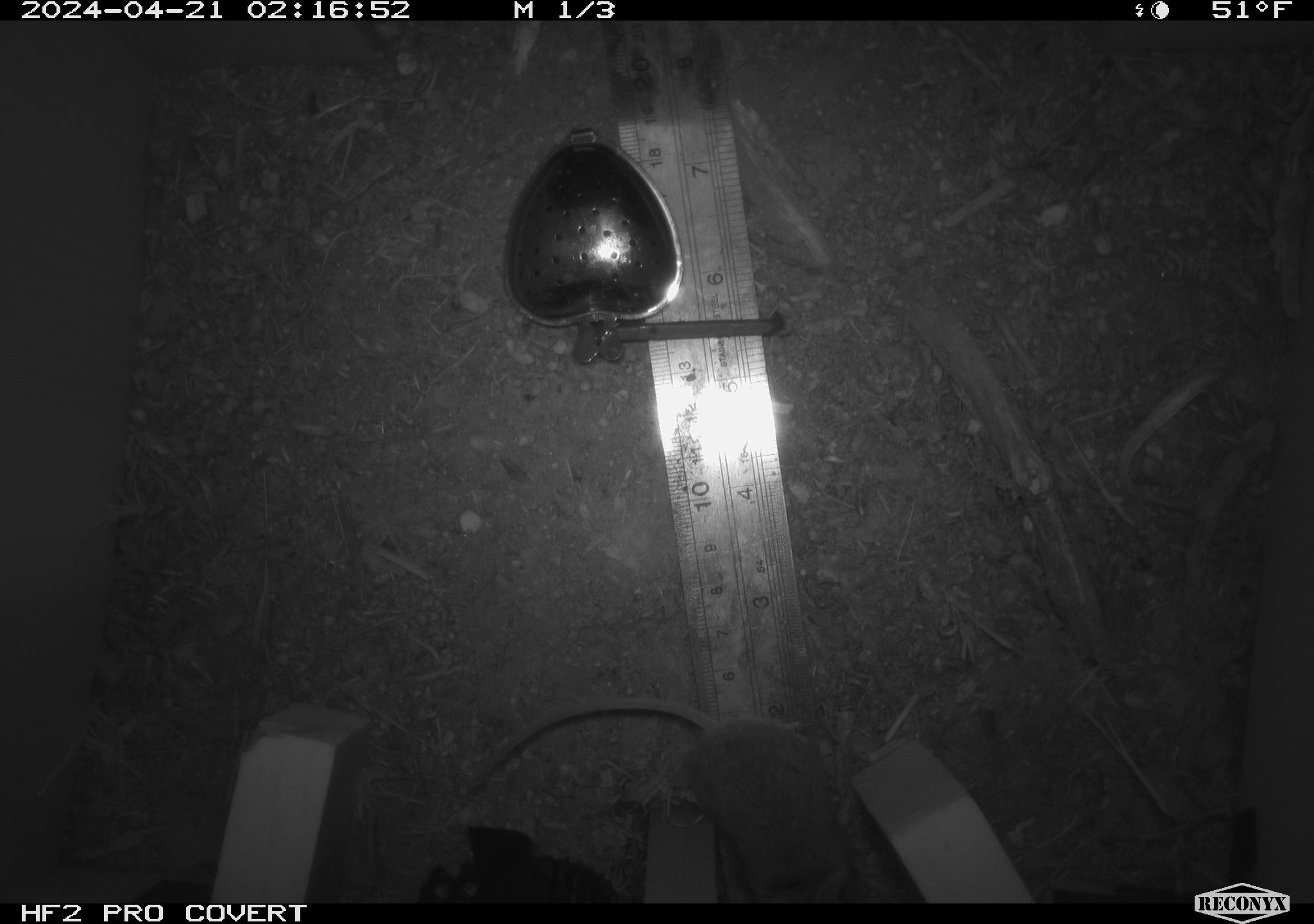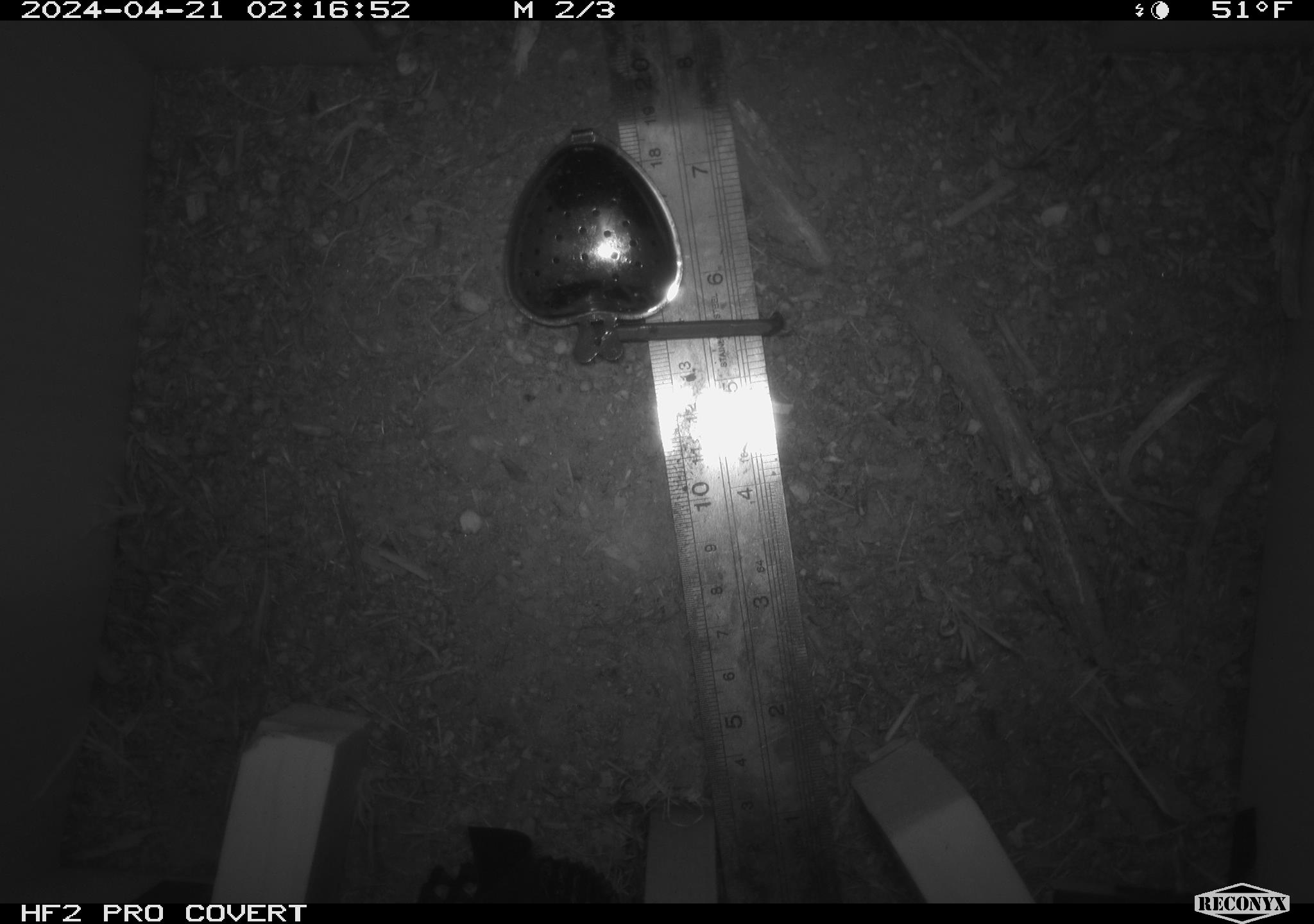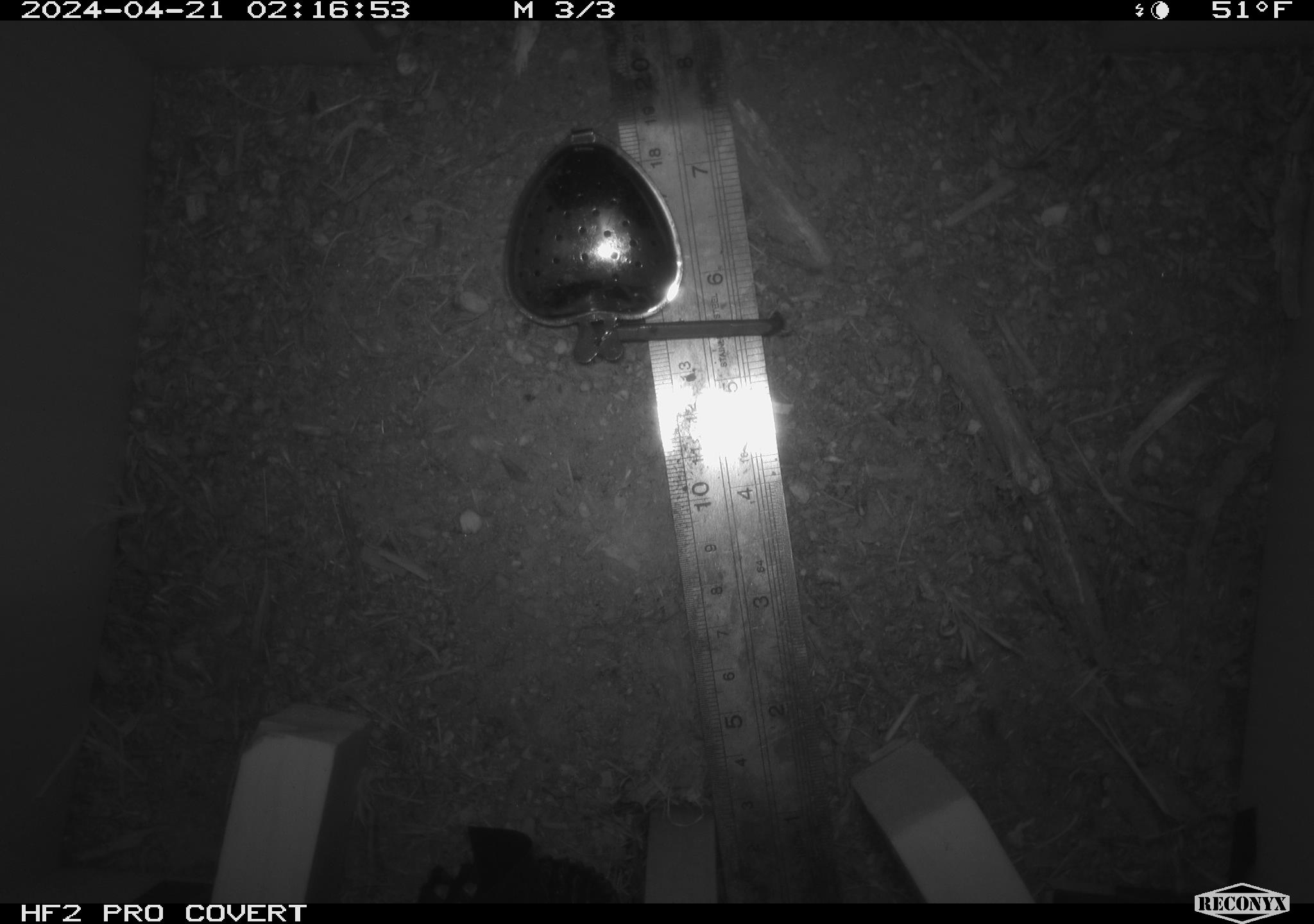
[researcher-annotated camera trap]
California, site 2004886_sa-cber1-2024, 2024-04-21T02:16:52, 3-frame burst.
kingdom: Animalia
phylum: Chordata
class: Mammalia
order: Rodentia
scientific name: Rodentia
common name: mouse species